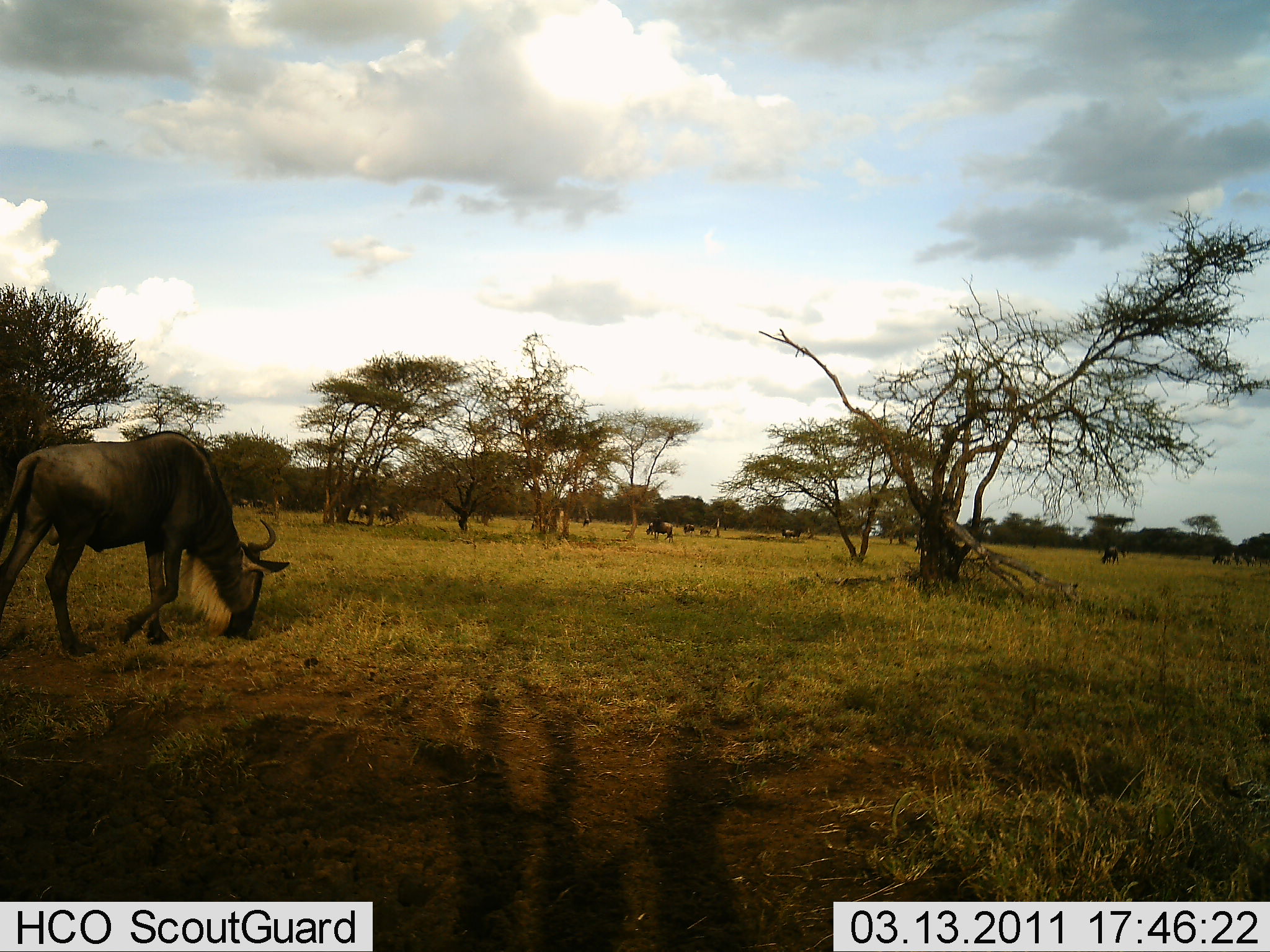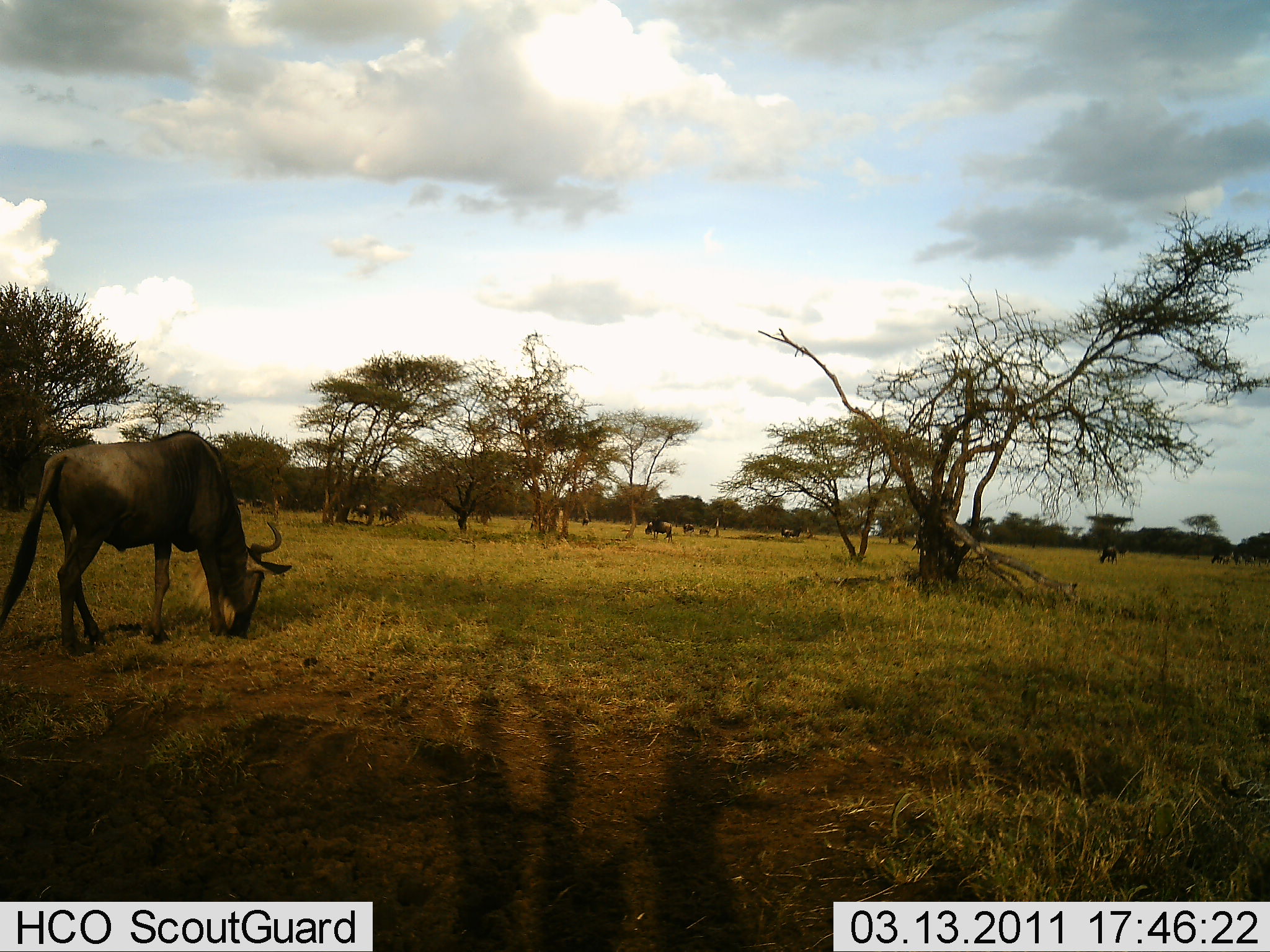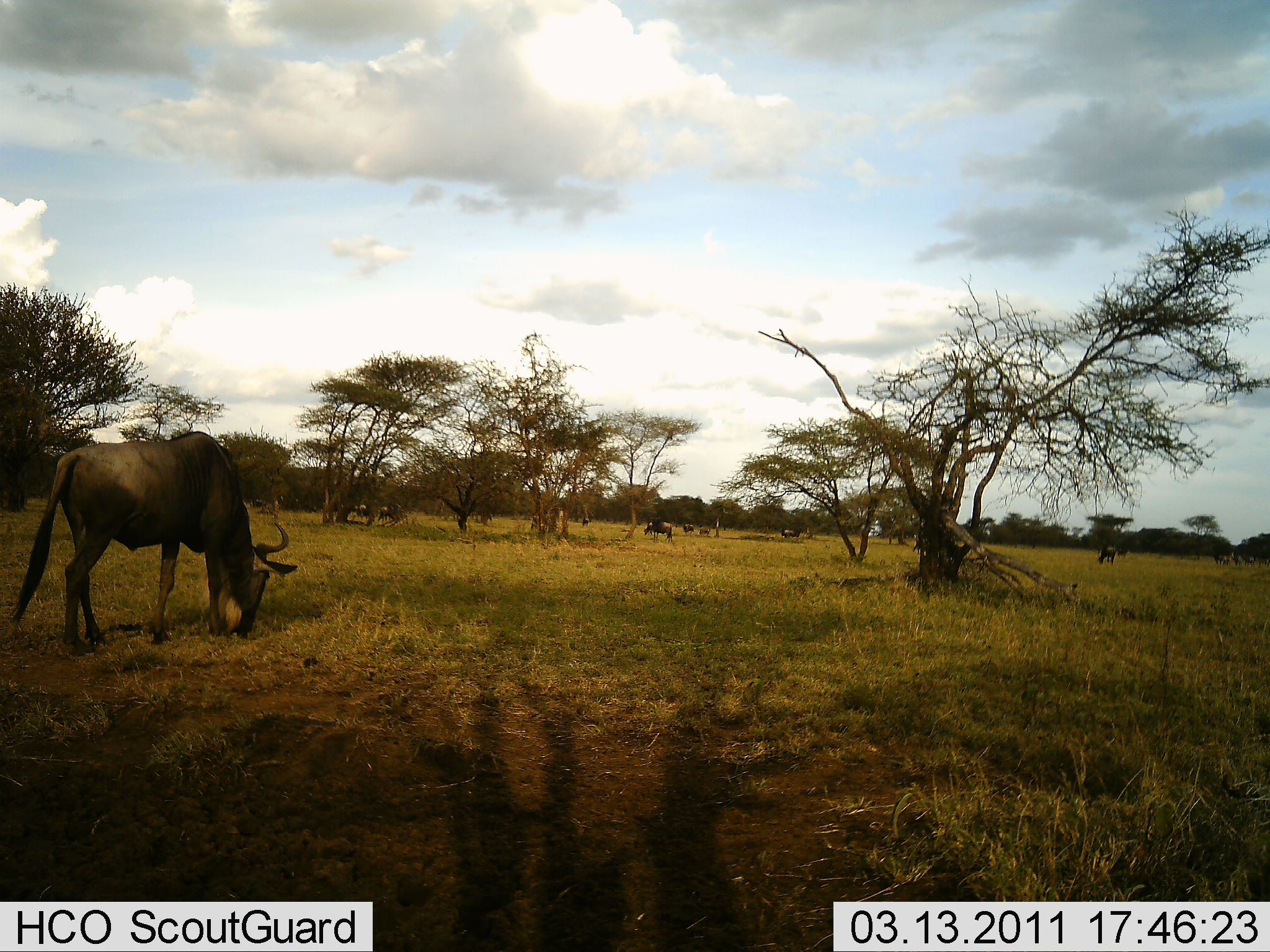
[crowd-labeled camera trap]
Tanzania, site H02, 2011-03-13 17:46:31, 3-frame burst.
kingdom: Animalia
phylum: Chordata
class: Mammalia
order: Artiodactyla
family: Bovidae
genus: Connochaetes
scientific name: Connochaetes taurinus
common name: blue wildebeest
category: wildebeest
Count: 9.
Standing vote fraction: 33%.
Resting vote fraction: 0%.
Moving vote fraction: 25%.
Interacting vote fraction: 0%.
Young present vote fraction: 0%.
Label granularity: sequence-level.